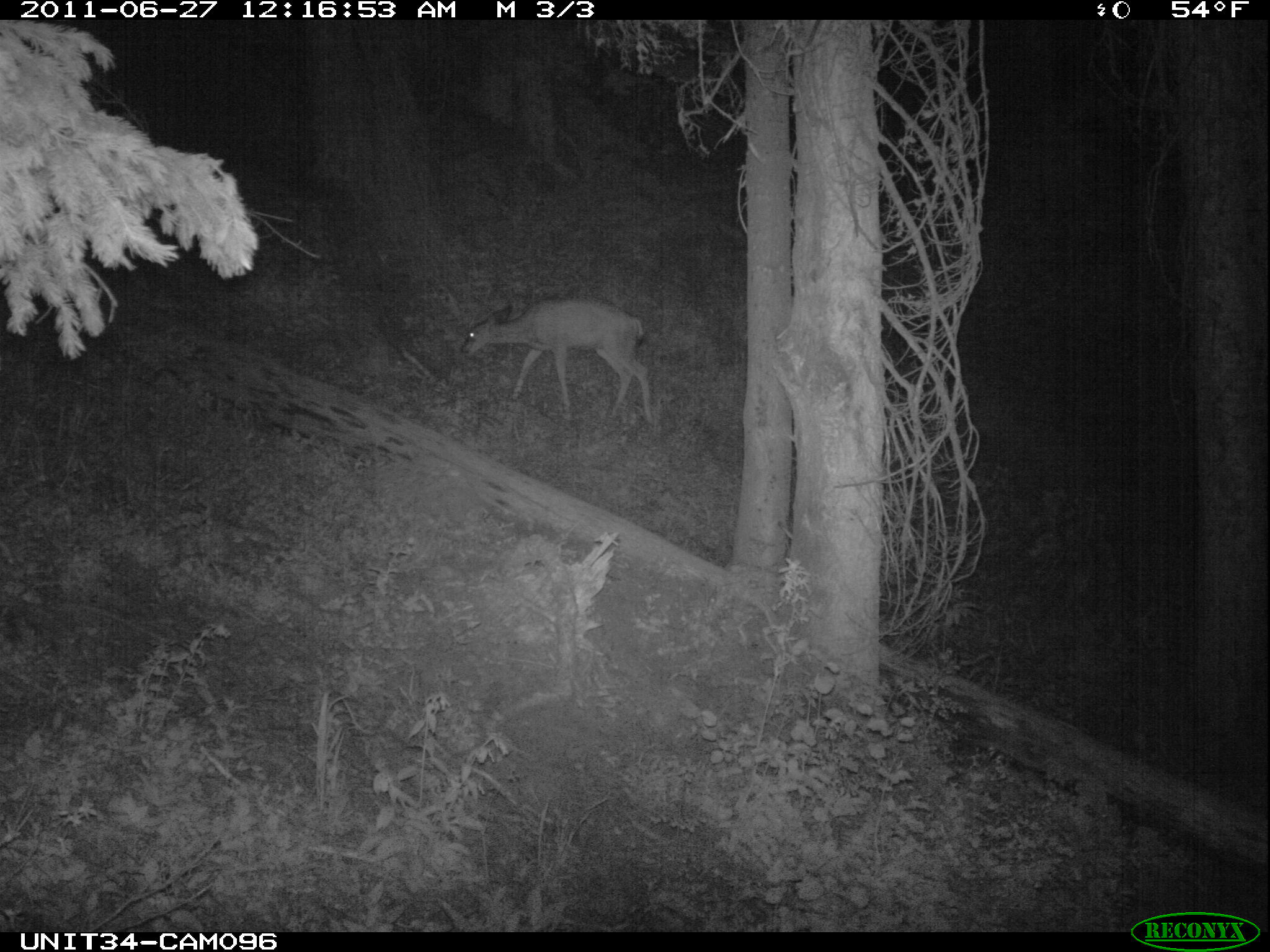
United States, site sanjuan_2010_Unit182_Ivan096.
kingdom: Animalia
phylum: Chordata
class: Mammalia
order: Artiodactyla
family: Cervidae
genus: Odocoileus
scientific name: Odocoileus hemionus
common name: mule deer